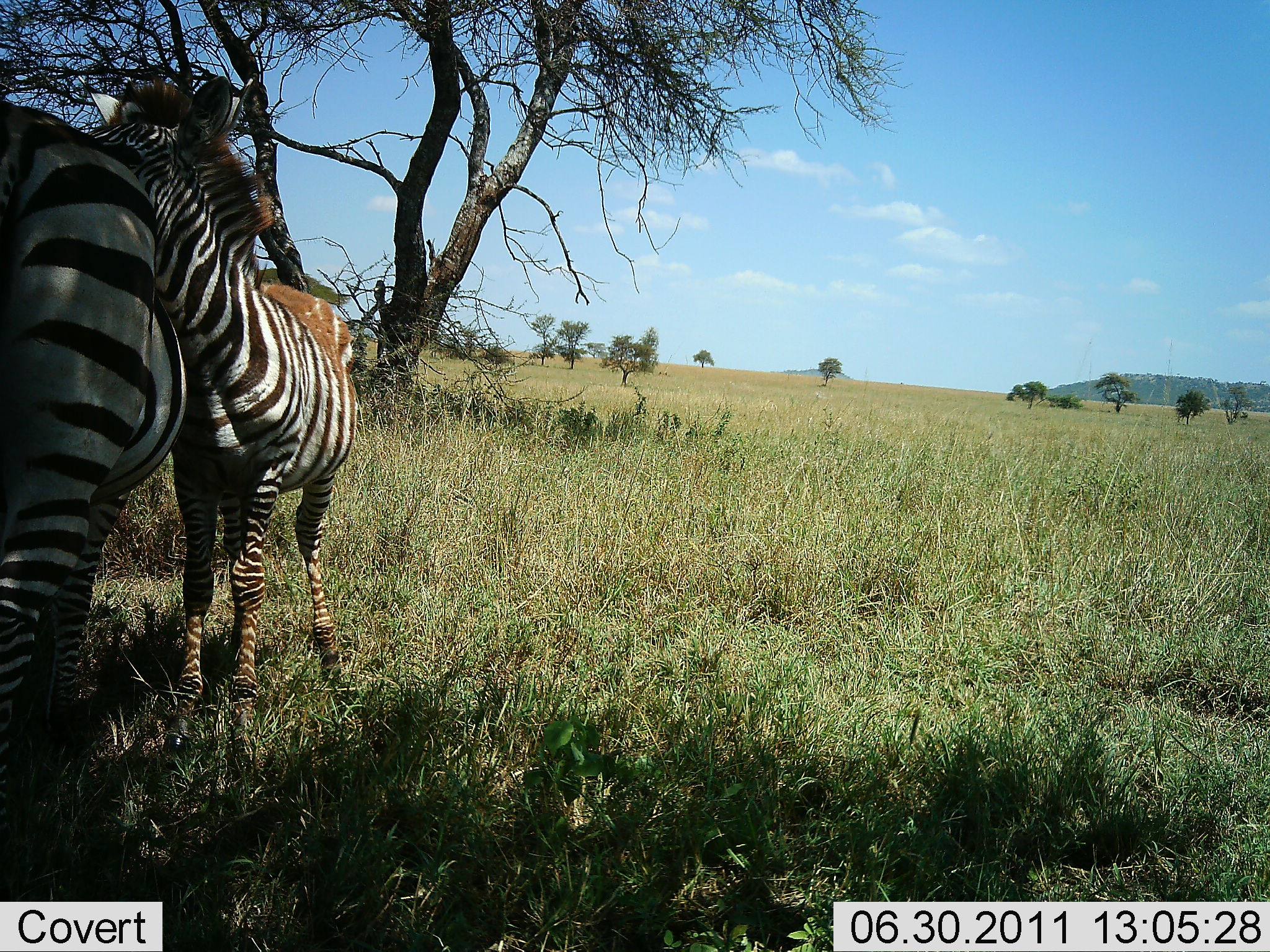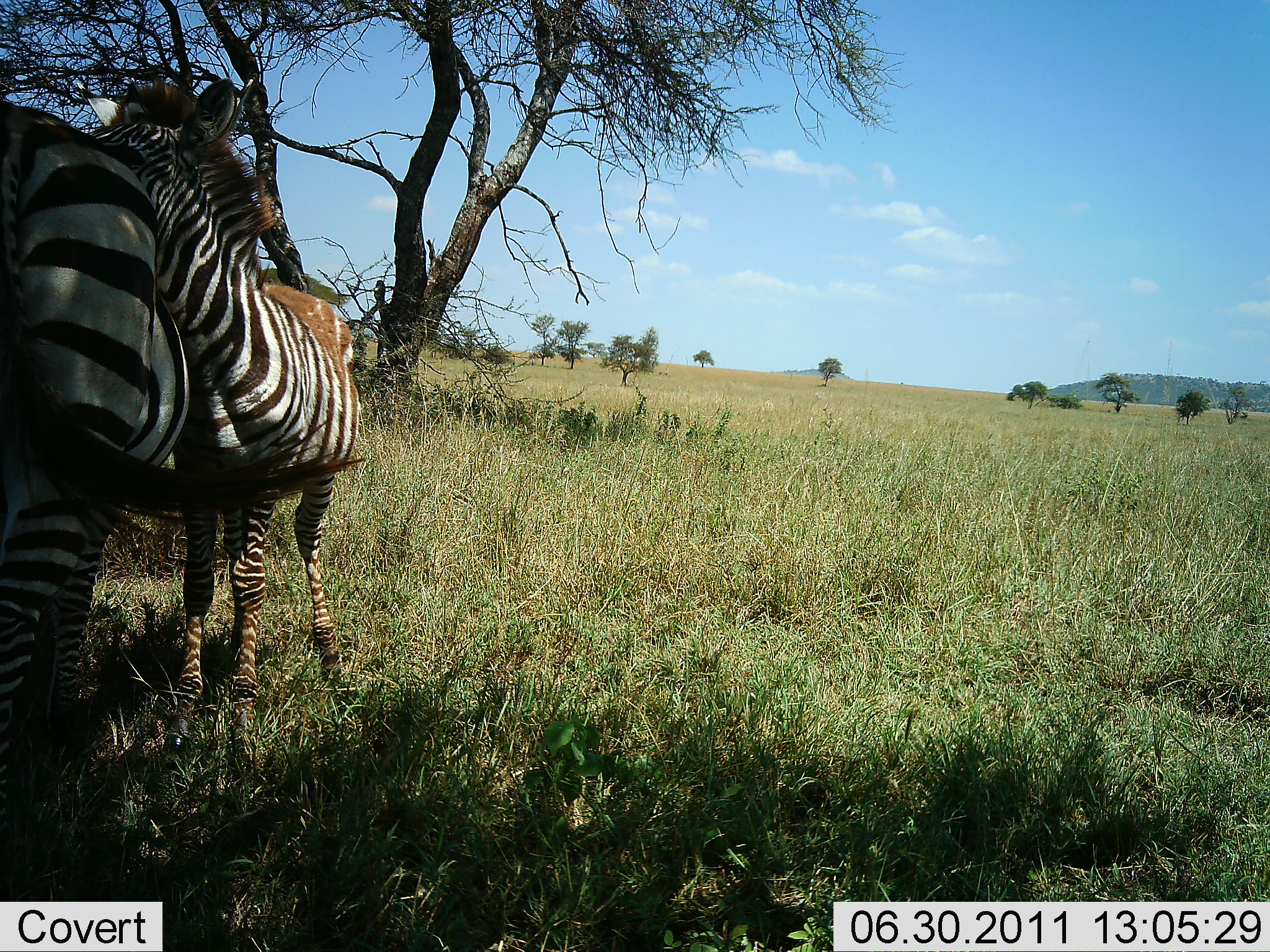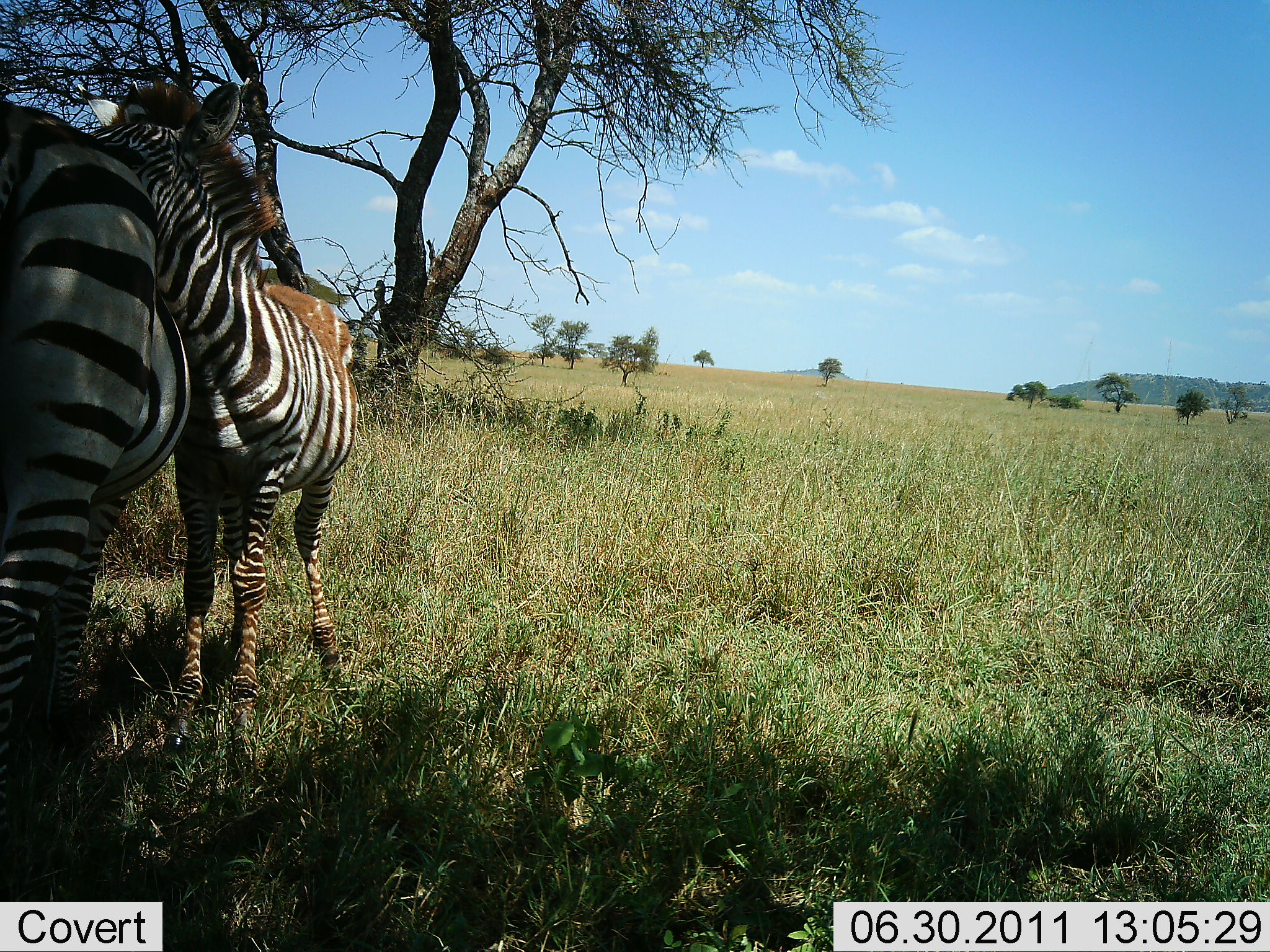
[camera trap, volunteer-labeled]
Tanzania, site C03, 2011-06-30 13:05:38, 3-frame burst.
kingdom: Animalia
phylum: Chordata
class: Mammalia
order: Perissodactyla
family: Equidae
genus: Equus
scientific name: Equus quagga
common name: plains zebra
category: zebra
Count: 2.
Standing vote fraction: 80%.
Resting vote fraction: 7%.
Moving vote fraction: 0%.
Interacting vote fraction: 53%.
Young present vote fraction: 33%.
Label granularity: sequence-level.